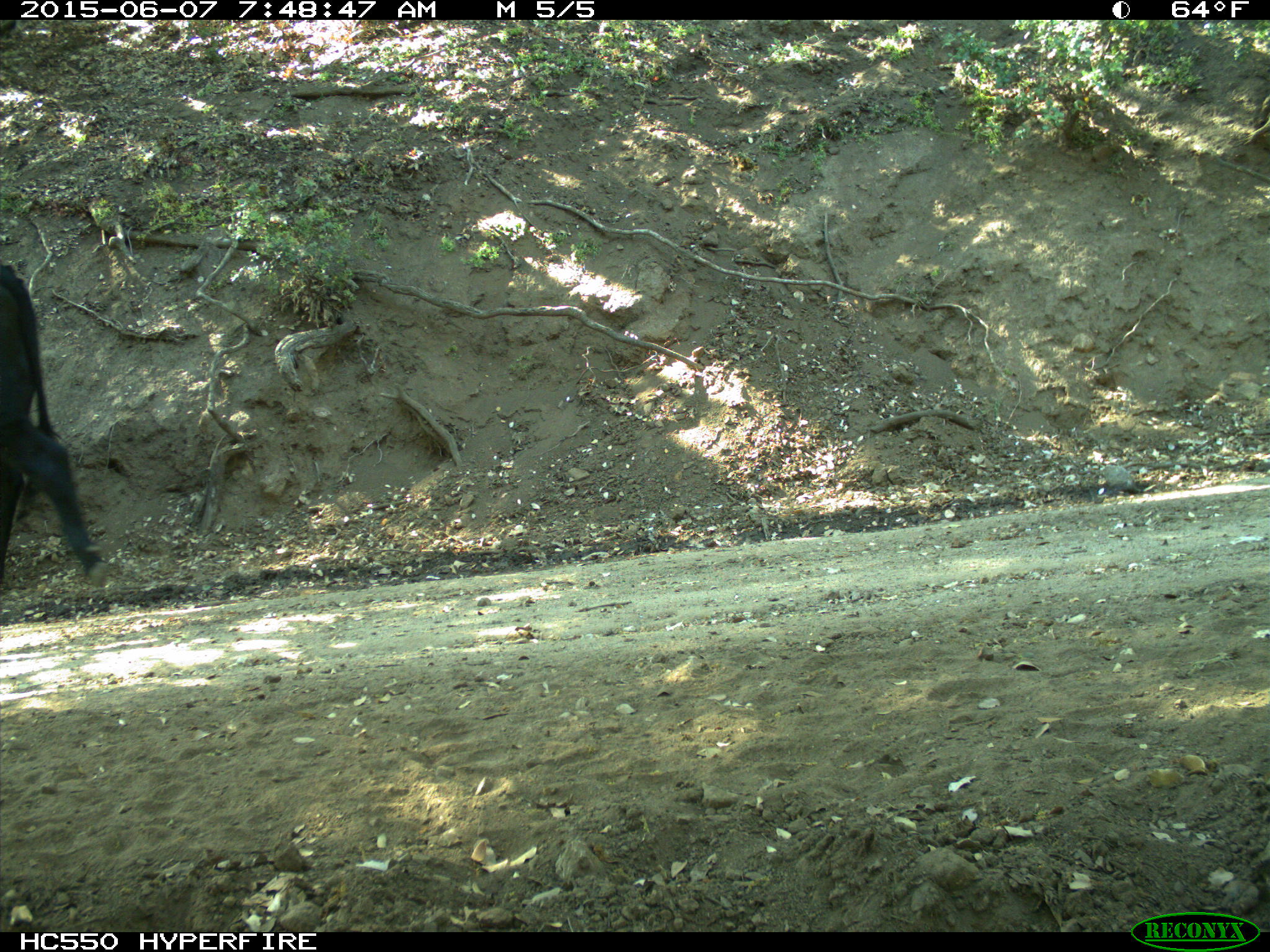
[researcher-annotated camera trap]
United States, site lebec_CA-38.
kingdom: Animalia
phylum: Chordata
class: Mammalia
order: Artiodactyla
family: Bovidae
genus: Bos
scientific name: Bos taurus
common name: domestic cow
Bos taurus (domestic cow).